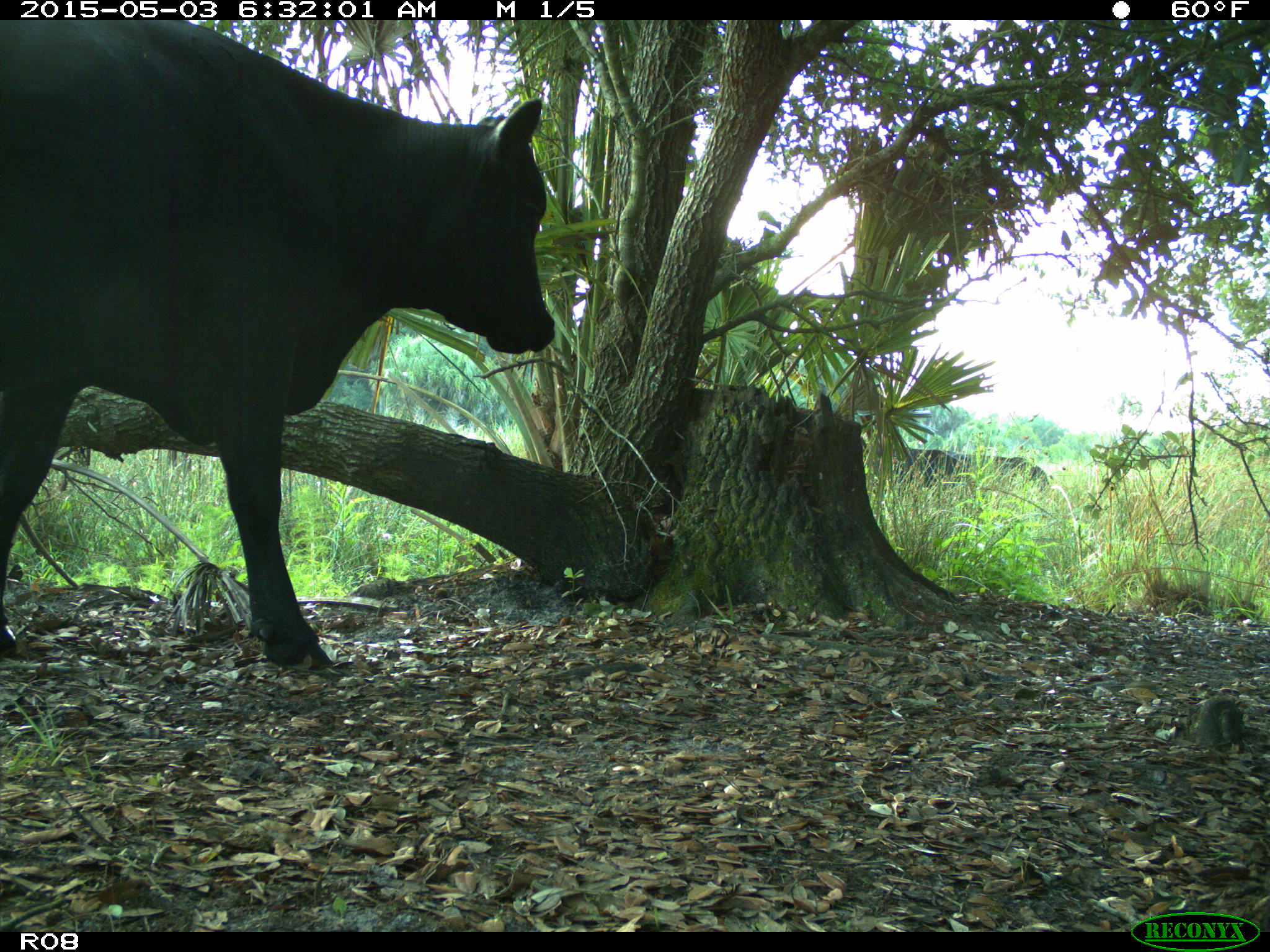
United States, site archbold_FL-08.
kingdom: Animalia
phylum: Chordata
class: Mammalia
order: Artiodactyla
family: Bovidae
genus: Bos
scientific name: Bos taurus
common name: domestic cow